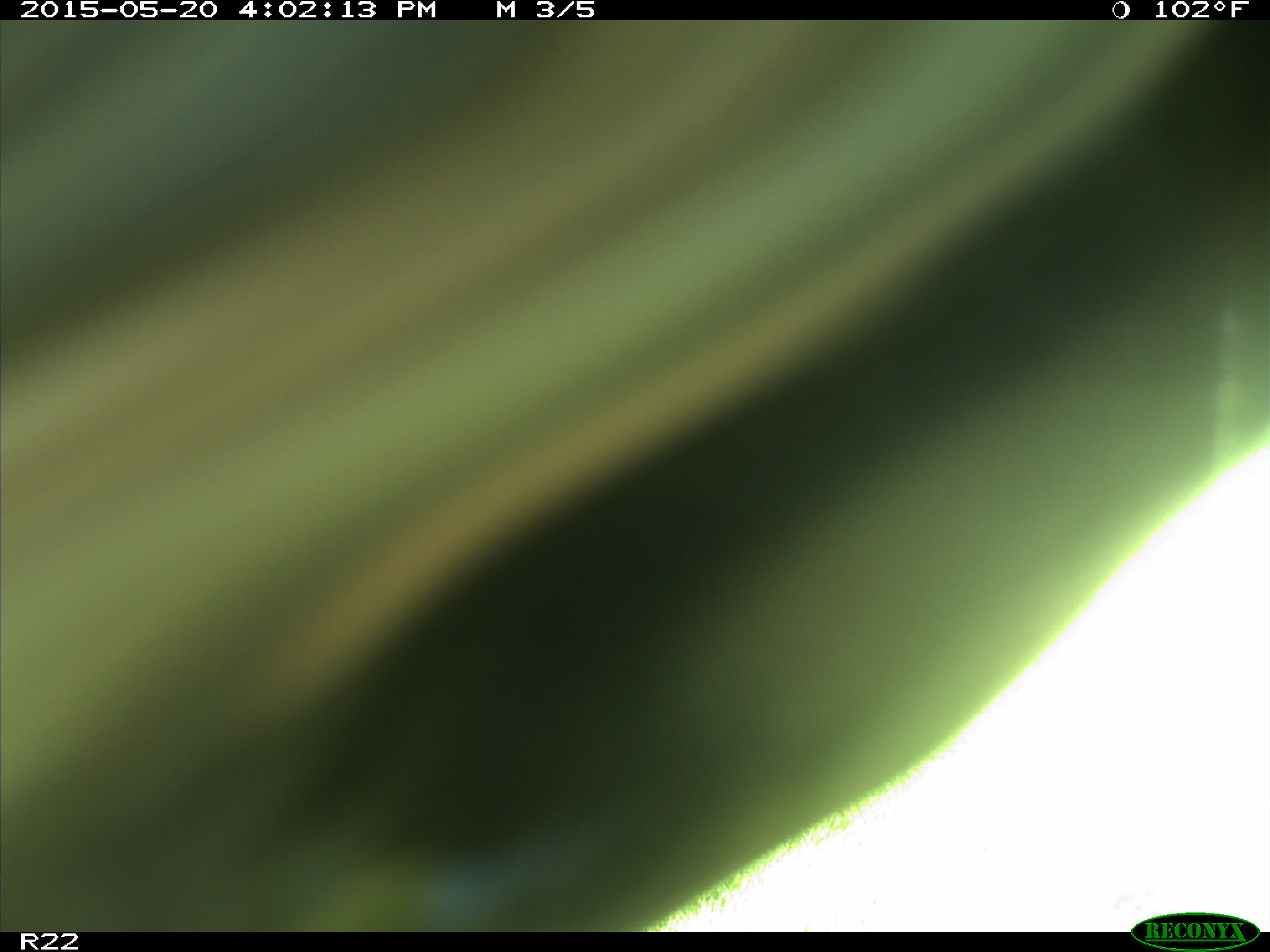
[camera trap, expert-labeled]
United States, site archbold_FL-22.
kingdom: Animalia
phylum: Chordata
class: Mammalia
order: Artiodactyla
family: Bovidae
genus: Bos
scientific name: Bos taurus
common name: domestic cow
Bos taurus (domestic cow).